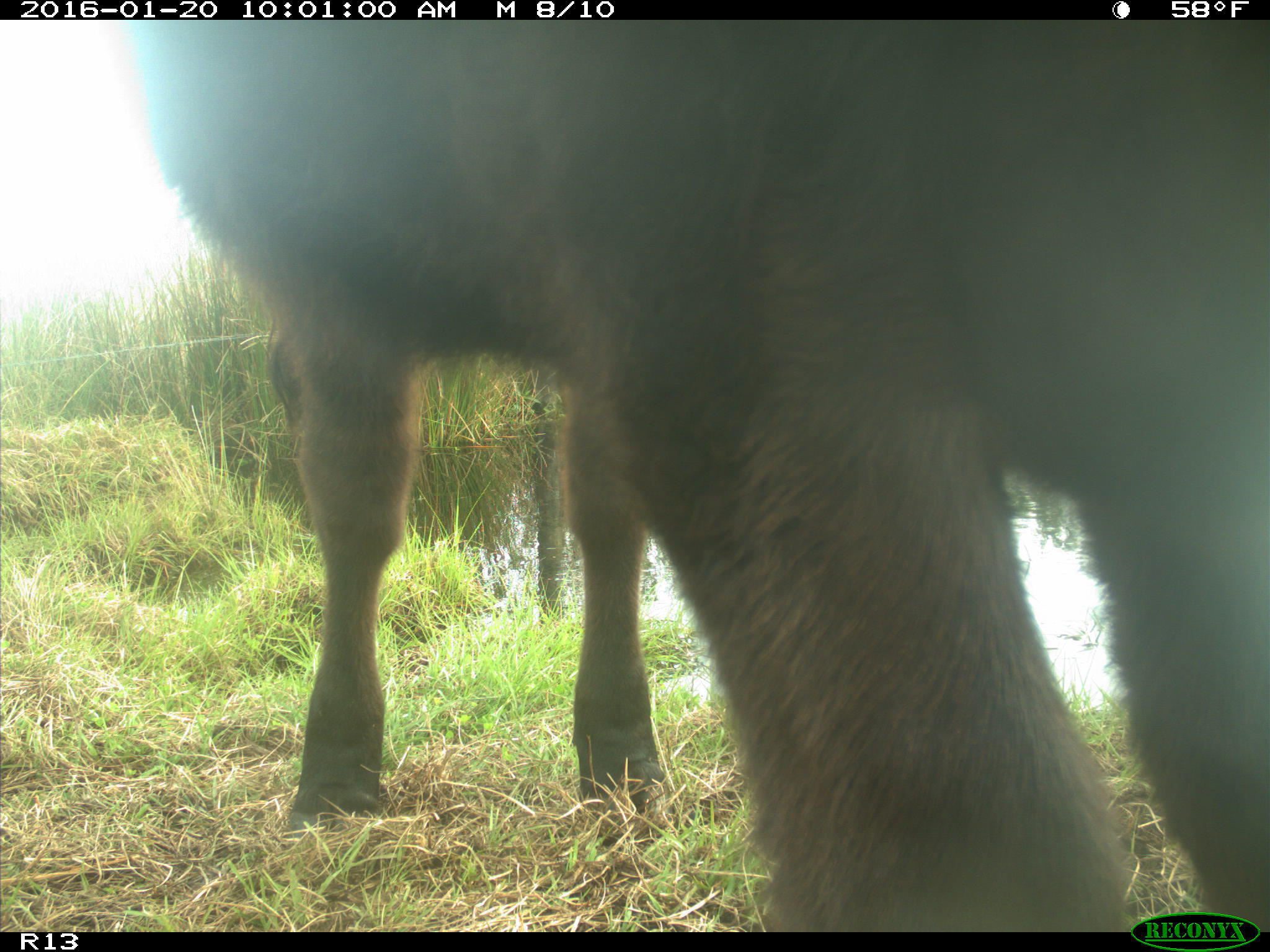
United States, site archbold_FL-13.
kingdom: Animalia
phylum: Chordata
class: Mammalia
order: Artiodactyla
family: Bovidae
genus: Bos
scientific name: Bos taurus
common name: domestic cow